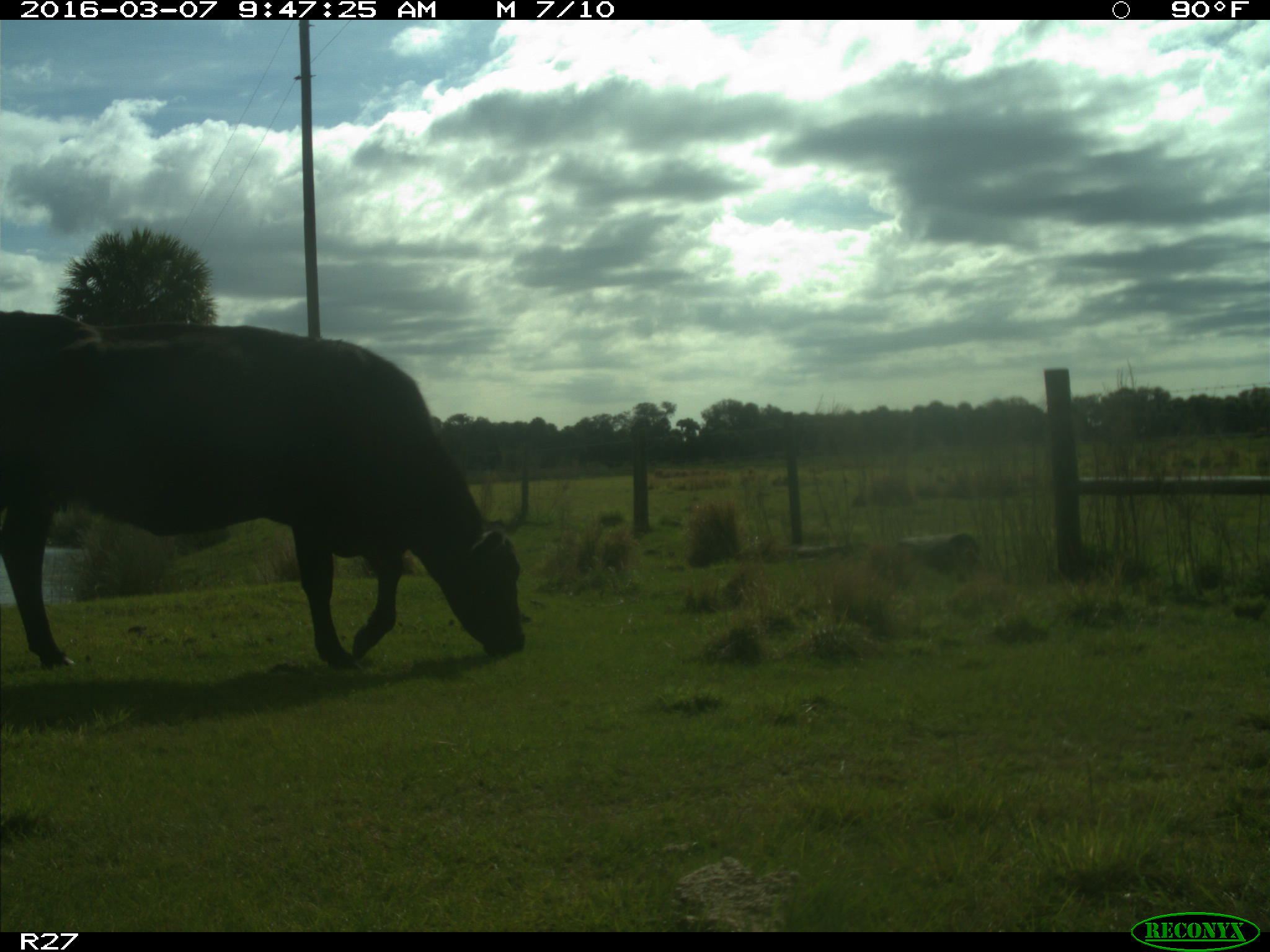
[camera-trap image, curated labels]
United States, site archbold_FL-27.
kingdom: Animalia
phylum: Chordata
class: Mammalia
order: Artiodactyla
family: Bovidae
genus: Bos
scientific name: Bos taurus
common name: domestic cow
Bos taurus (domestic cow).